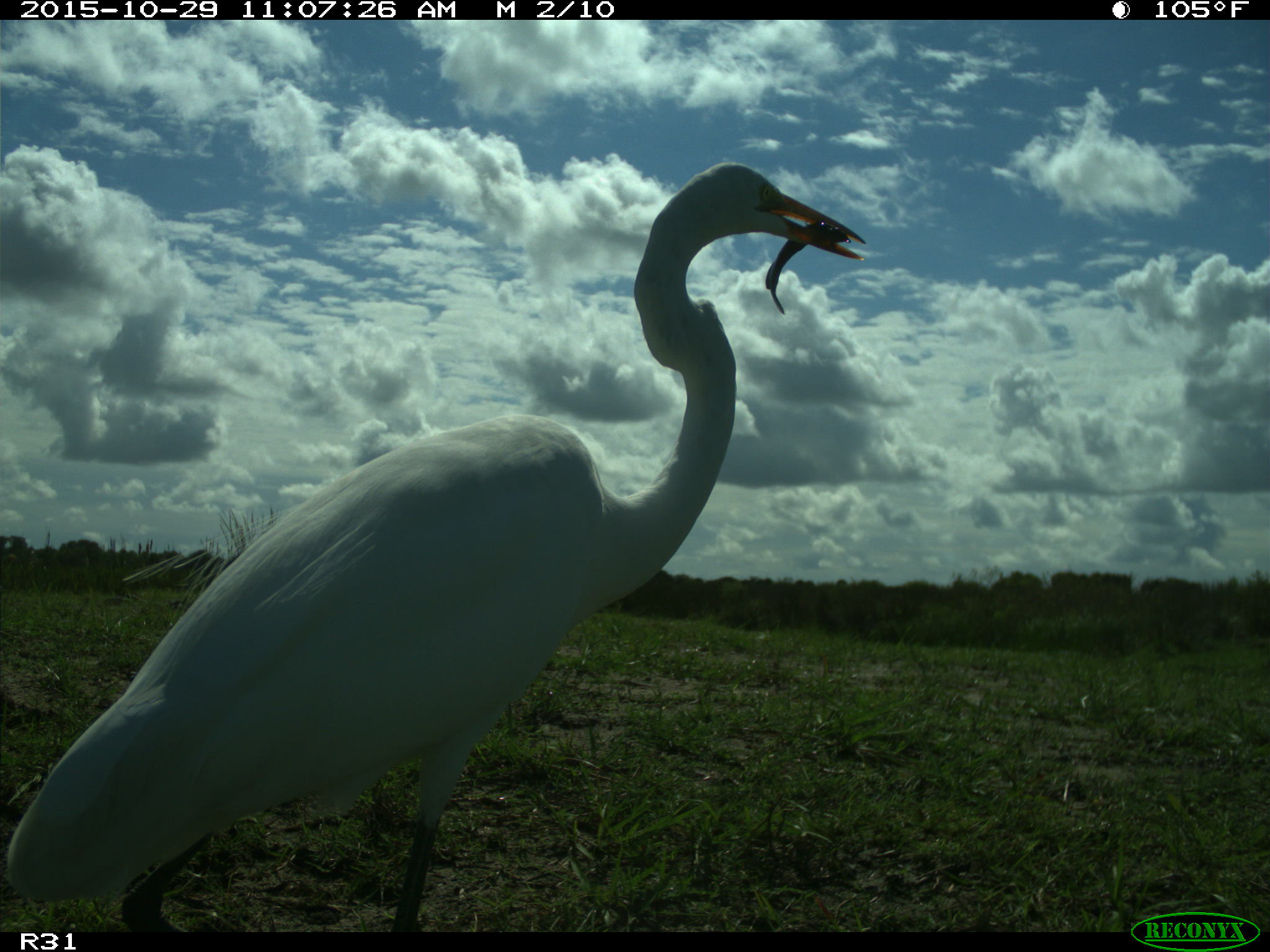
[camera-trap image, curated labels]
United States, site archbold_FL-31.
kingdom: Animalia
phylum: Chordata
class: Aves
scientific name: Aves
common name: birds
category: unidentified bird